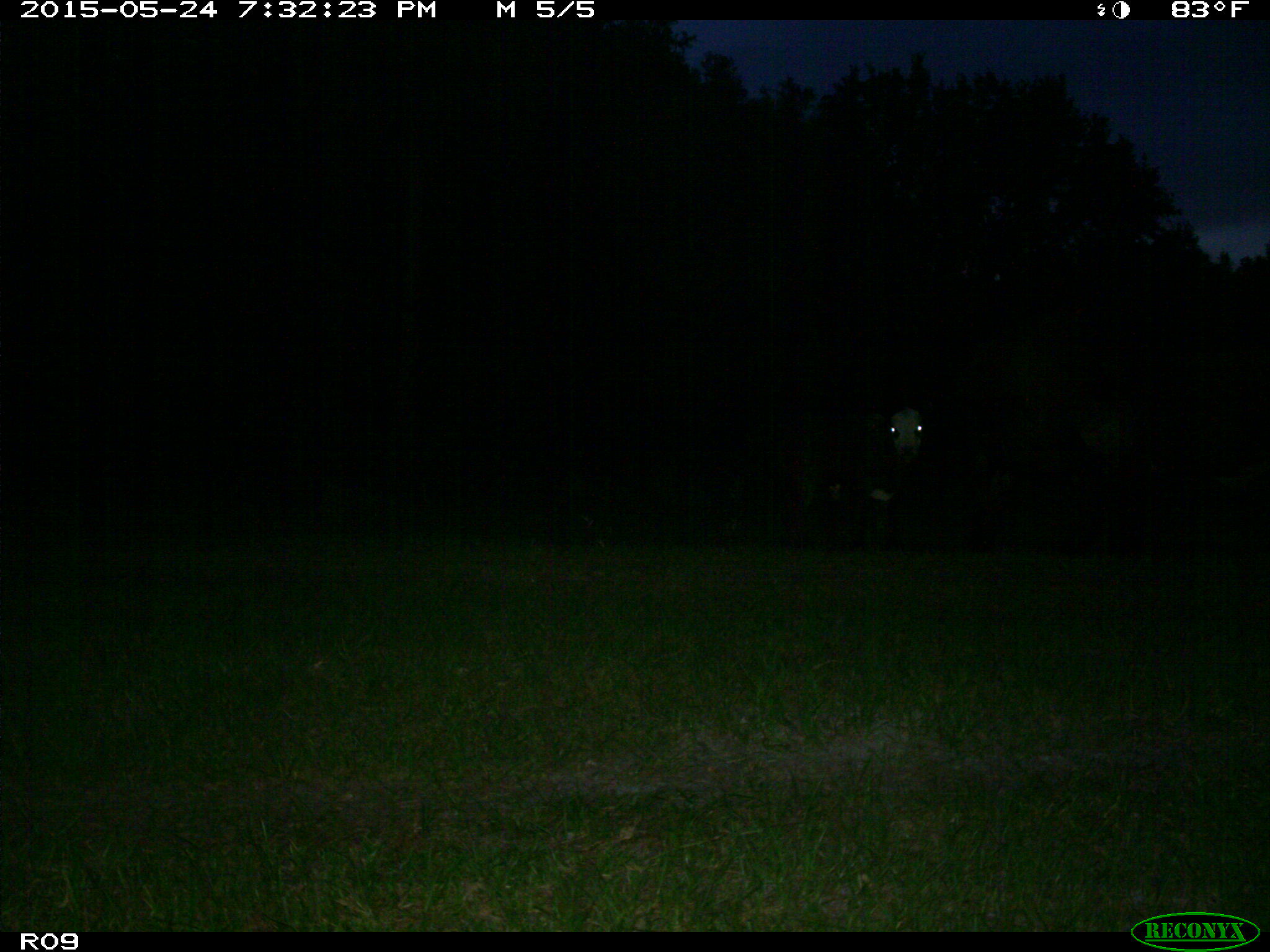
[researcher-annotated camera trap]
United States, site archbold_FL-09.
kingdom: Animalia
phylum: Chordata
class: Mammalia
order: Artiodactyla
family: Bovidae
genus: Bos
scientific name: Bos taurus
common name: domestic cow